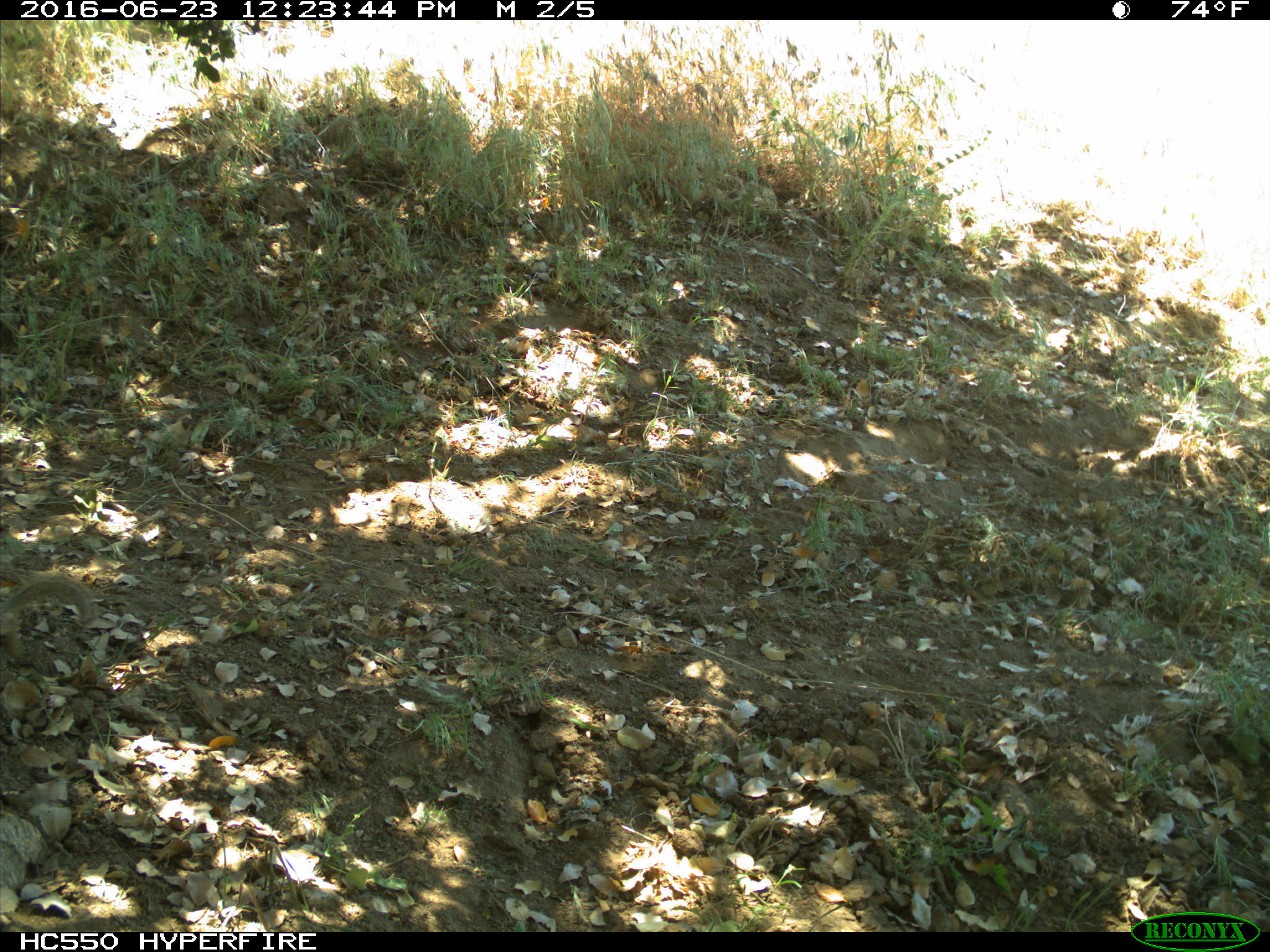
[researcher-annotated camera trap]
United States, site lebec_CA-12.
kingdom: Animalia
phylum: Chordata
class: Mammalia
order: Rodentia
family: Sciuridae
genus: Otospermophilus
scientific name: Otospermophilus beecheyi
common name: california ground squirrel